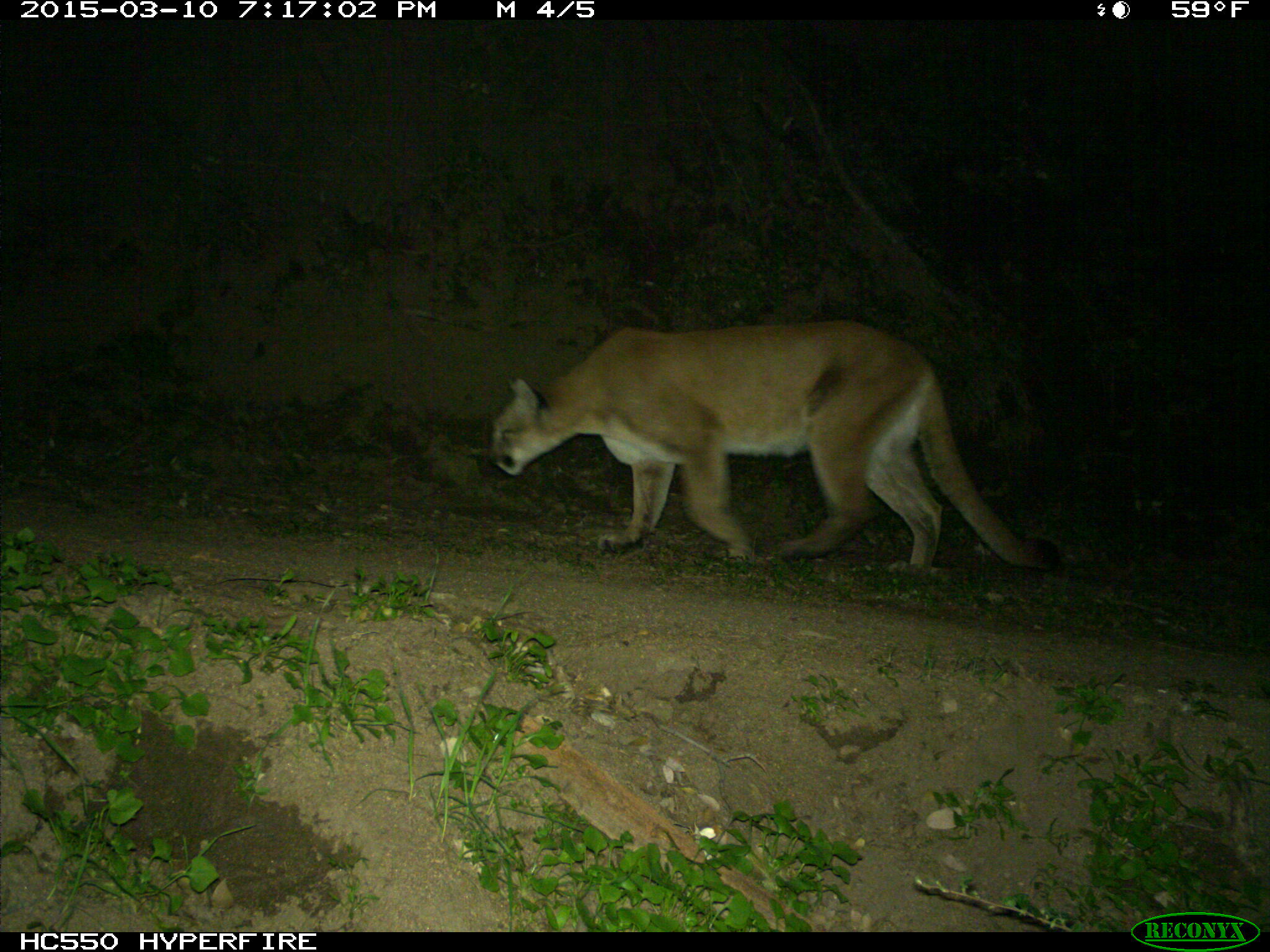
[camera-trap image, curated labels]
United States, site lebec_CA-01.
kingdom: Animalia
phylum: Chordata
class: Mammalia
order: Carnivora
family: Felidae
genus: Puma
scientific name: Puma concolor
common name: mountain lion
Puma concolor (mountain lion).